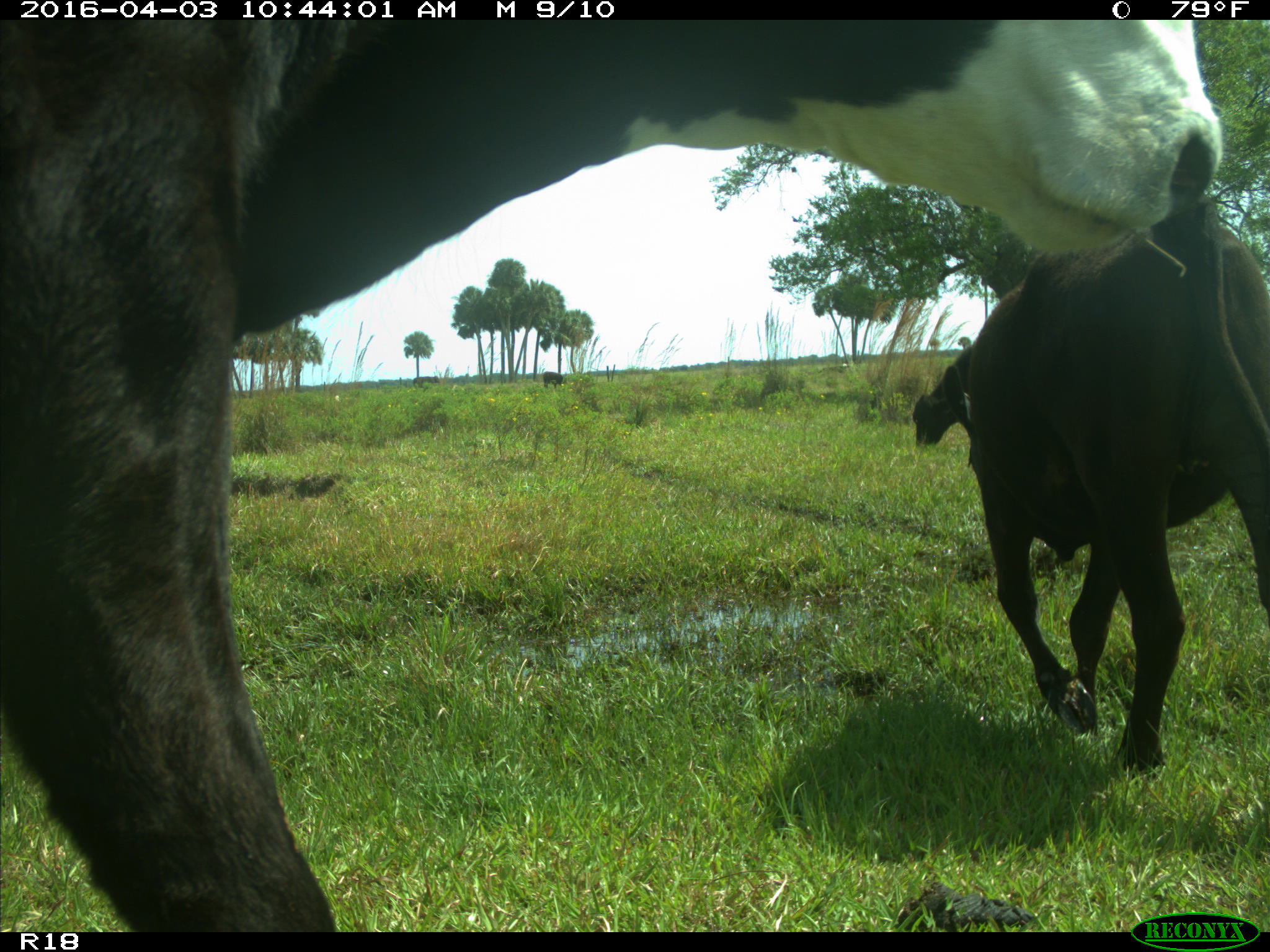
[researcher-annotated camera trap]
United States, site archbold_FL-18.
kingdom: Animalia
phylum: Chordata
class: Mammalia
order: Artiodactyla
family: Bovidae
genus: Bos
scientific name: Bos taurus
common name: domestic cow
Bos taurus (domestic cow).